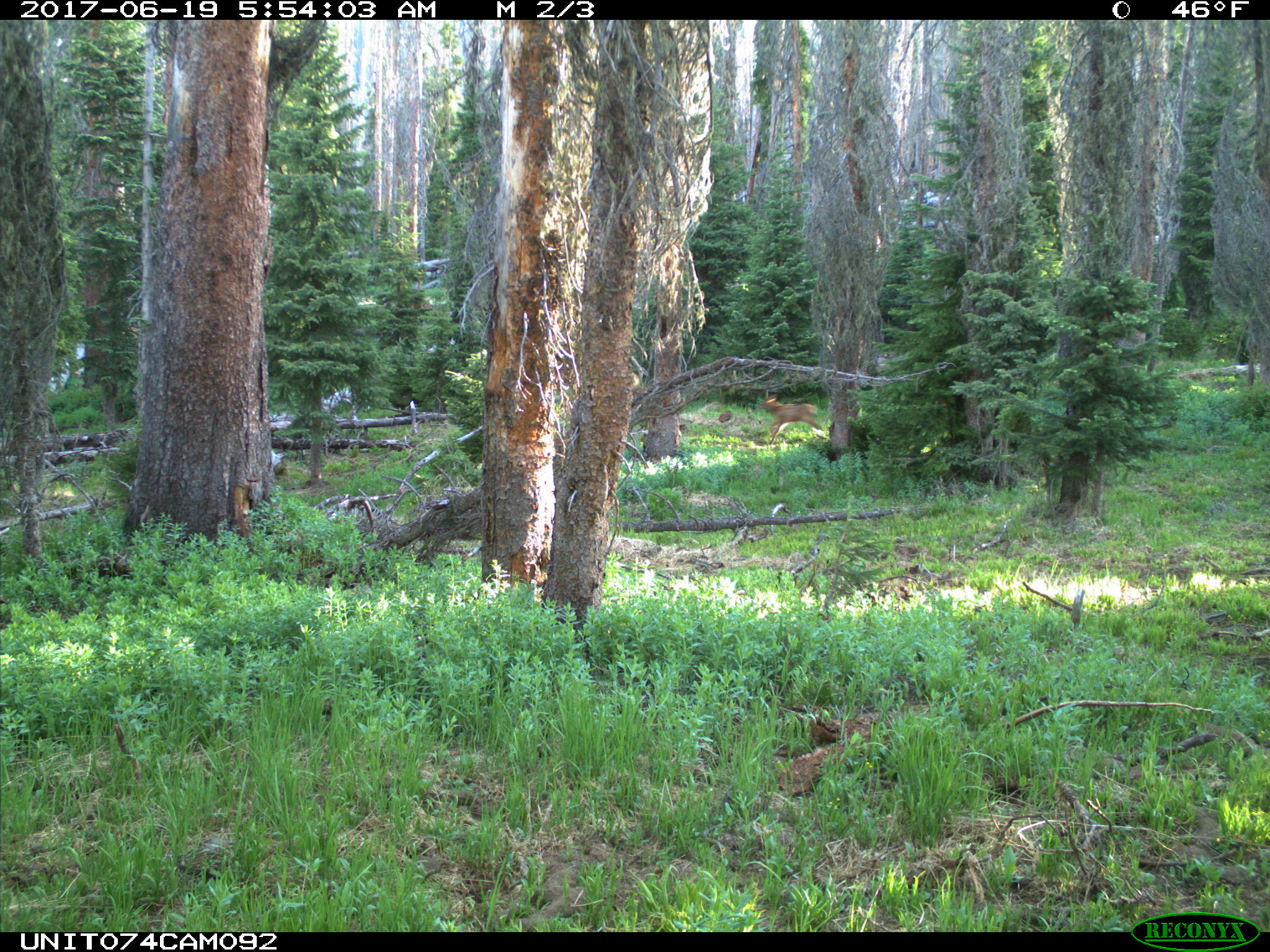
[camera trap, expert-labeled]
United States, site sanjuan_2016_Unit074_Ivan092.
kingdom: Animalia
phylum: Chordata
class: Mammalia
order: Artiodactyla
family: Cervidae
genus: Cervus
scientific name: Cervus elaphus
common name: red deer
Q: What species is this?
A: Cervus elaphus (red deer).